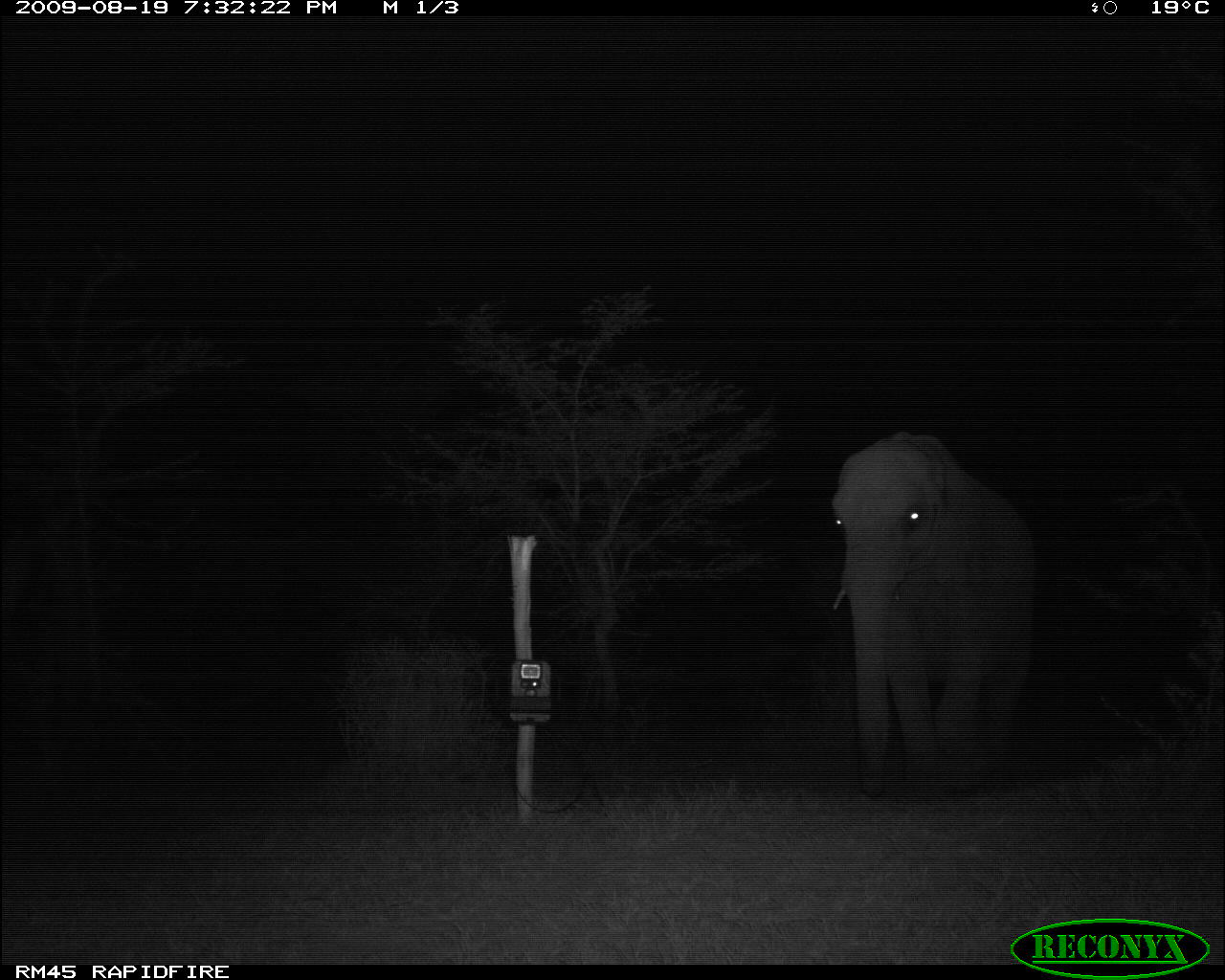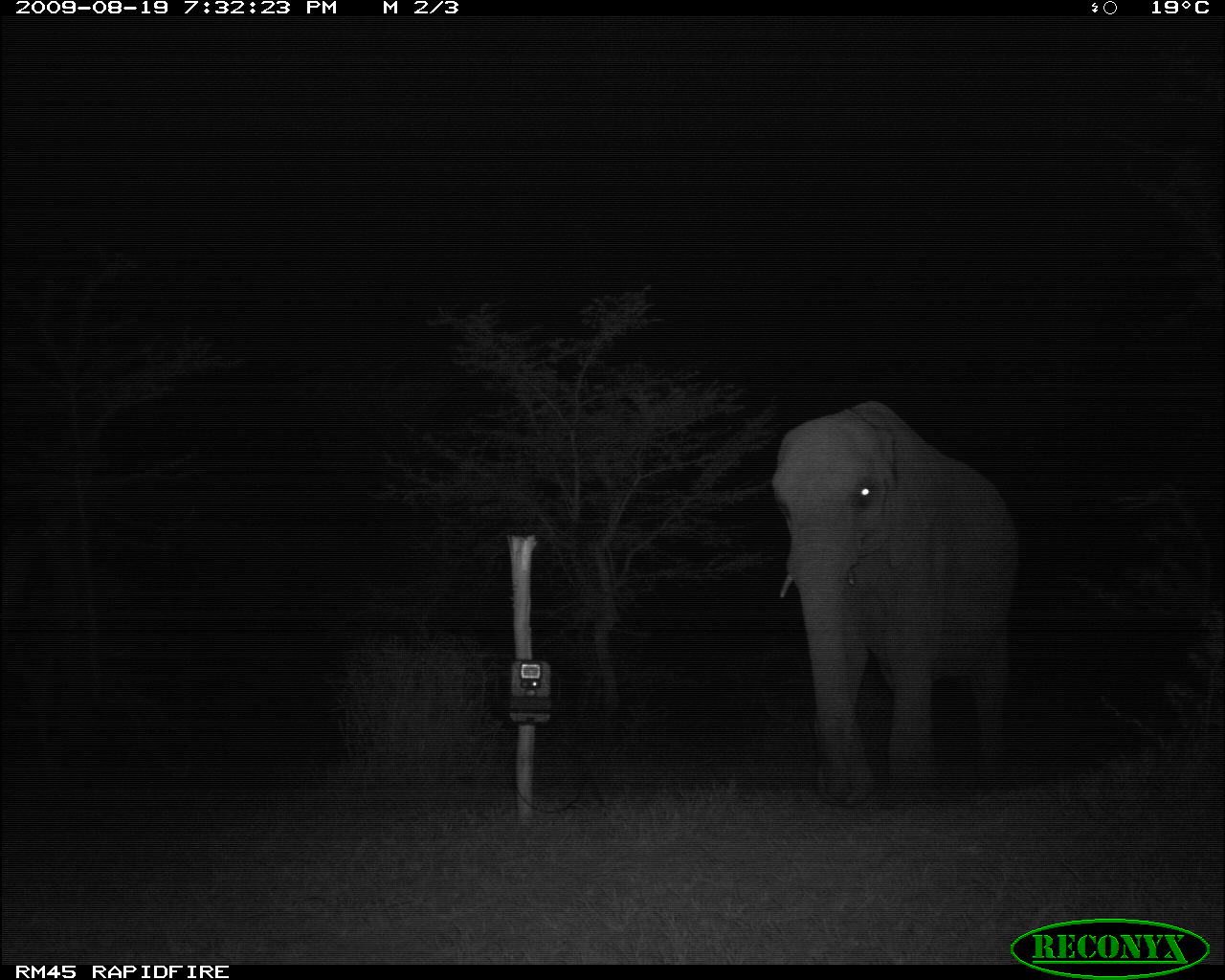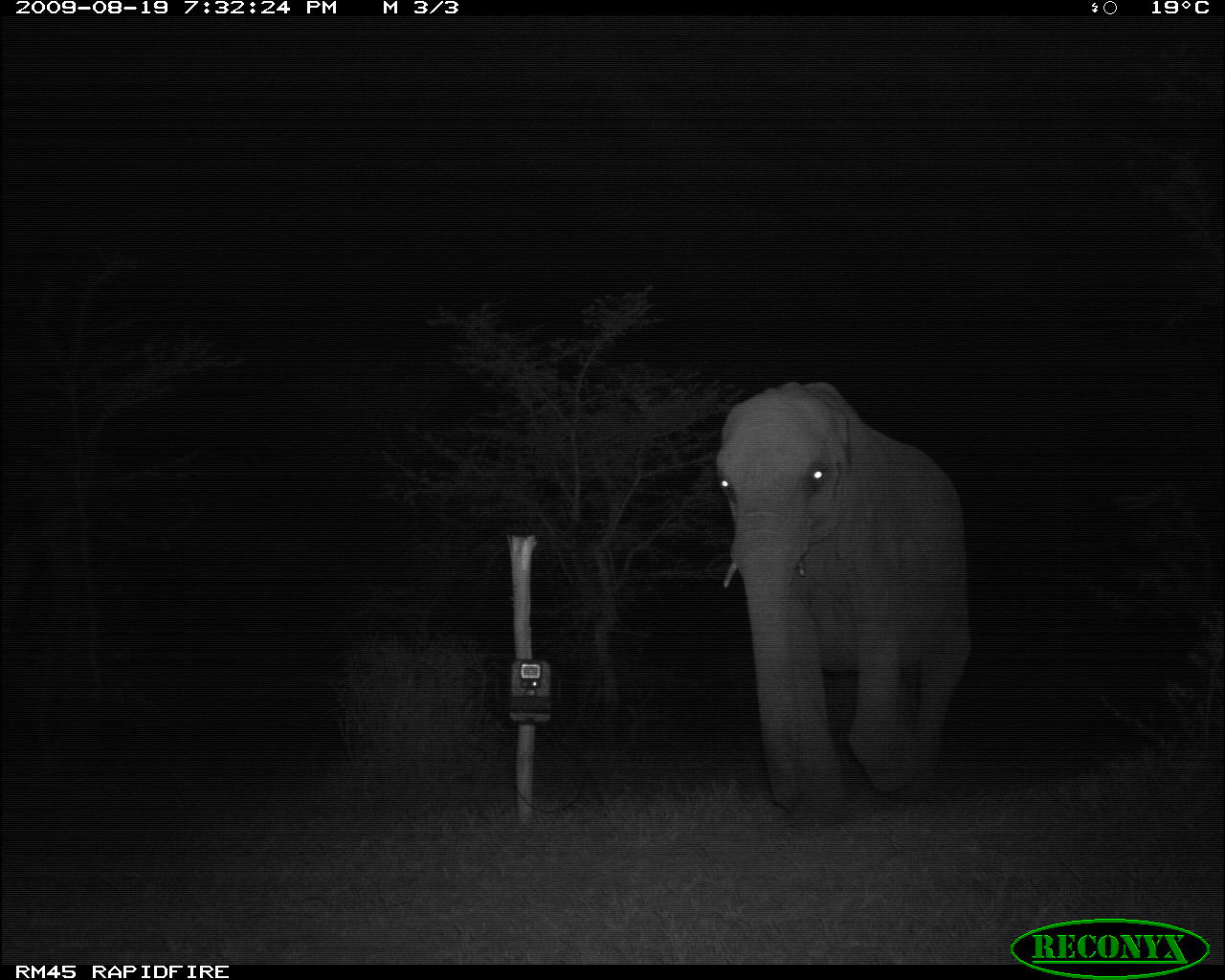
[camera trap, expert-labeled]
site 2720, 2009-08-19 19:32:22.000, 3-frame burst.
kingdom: Animalia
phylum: Chordata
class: Mammalia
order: Proboscidea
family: Elephantidae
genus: Loxodonta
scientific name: Loxodonta africana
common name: african bush elephant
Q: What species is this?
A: Loxodonta africana (african bush elephant).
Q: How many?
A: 1.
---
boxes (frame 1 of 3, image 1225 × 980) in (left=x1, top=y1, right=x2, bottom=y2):
loxodonta africana: (left=826, top=423, right=1041, bottom=788)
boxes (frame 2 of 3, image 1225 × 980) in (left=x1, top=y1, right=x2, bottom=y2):
loxodonta africana: (left=768, top=398, right=1021, bottom=807)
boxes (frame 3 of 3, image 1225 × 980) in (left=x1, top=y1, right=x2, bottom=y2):
loxodonta africana: (left=713, top=378, right=973, bottom=830)